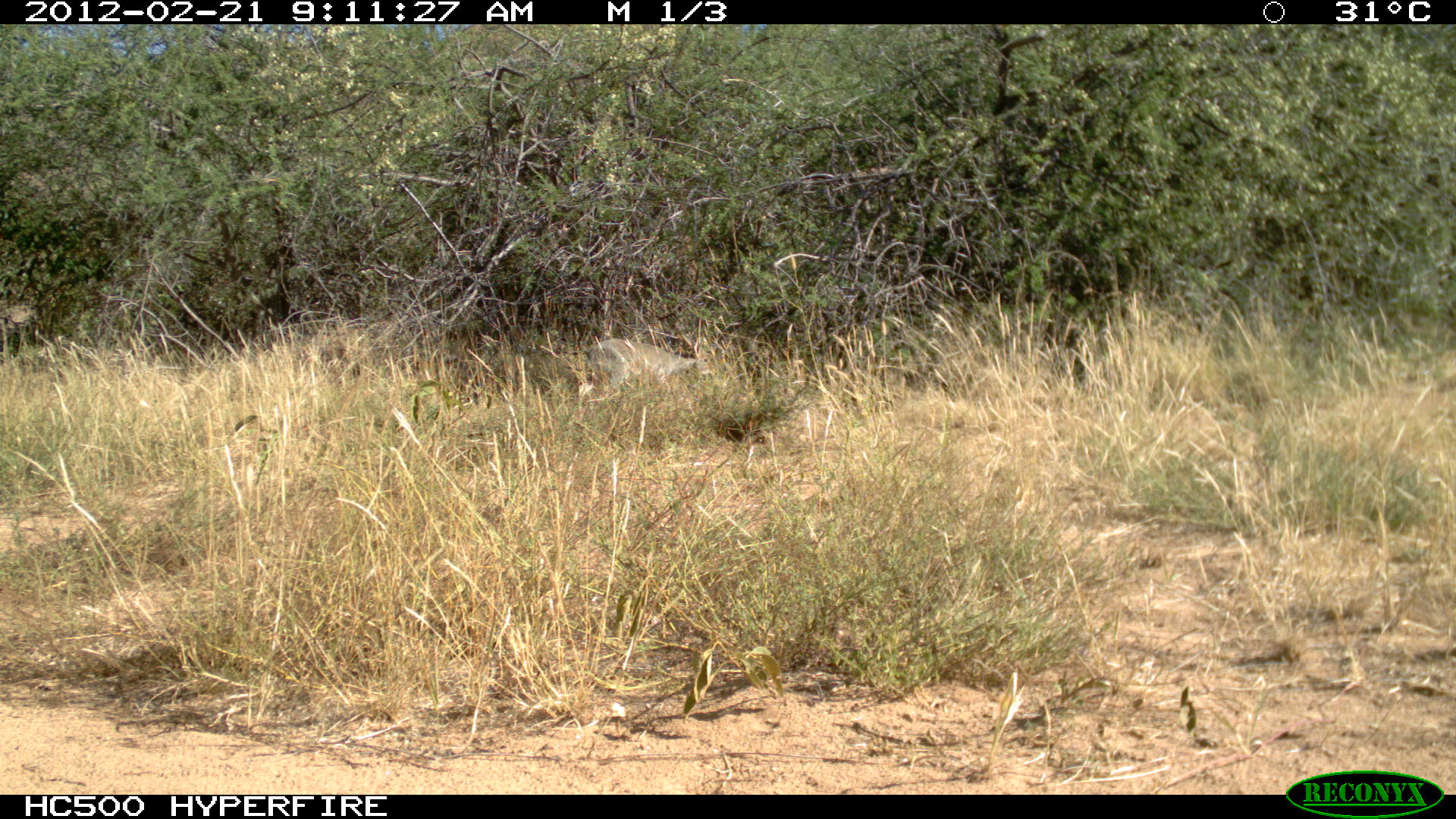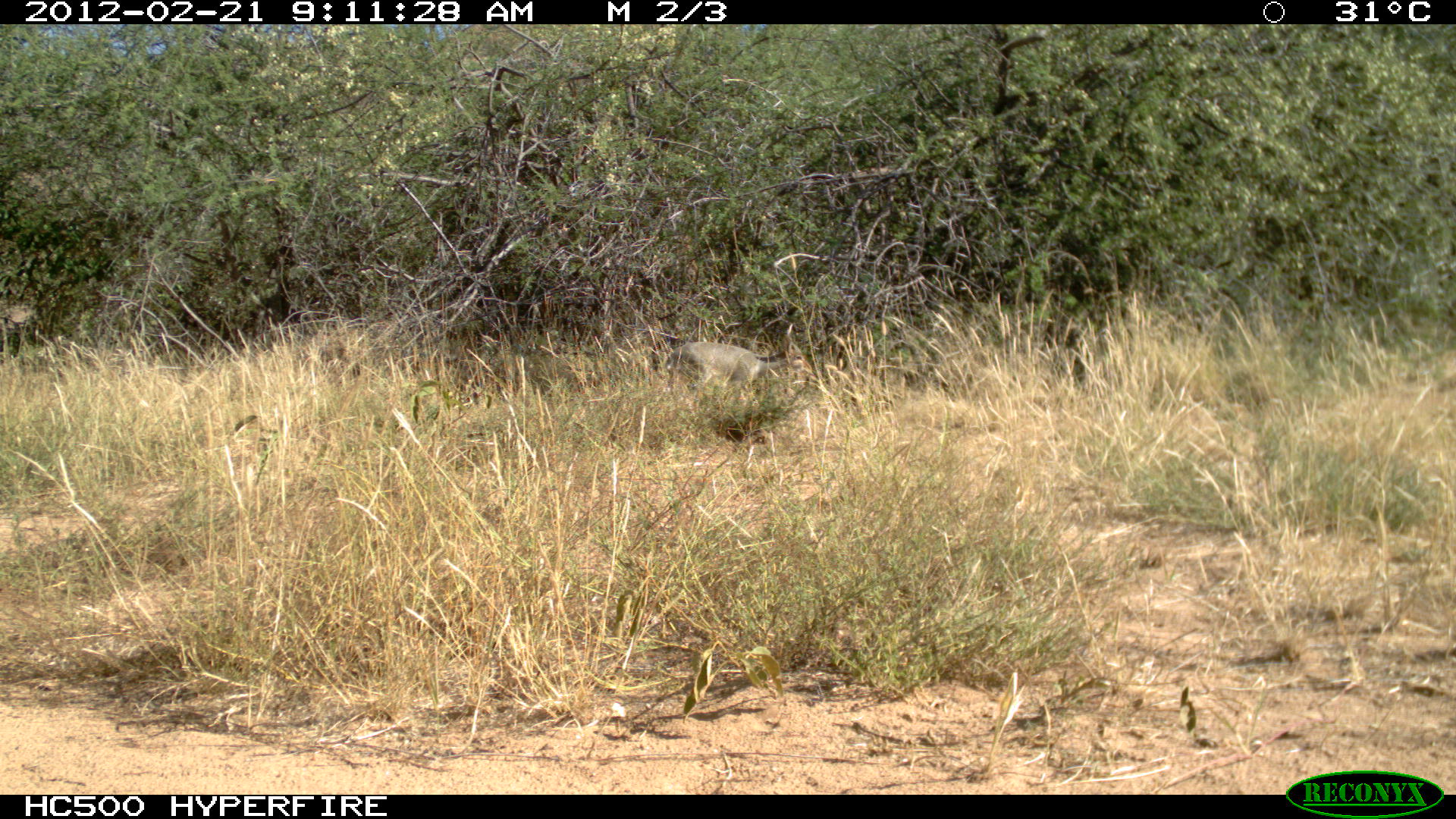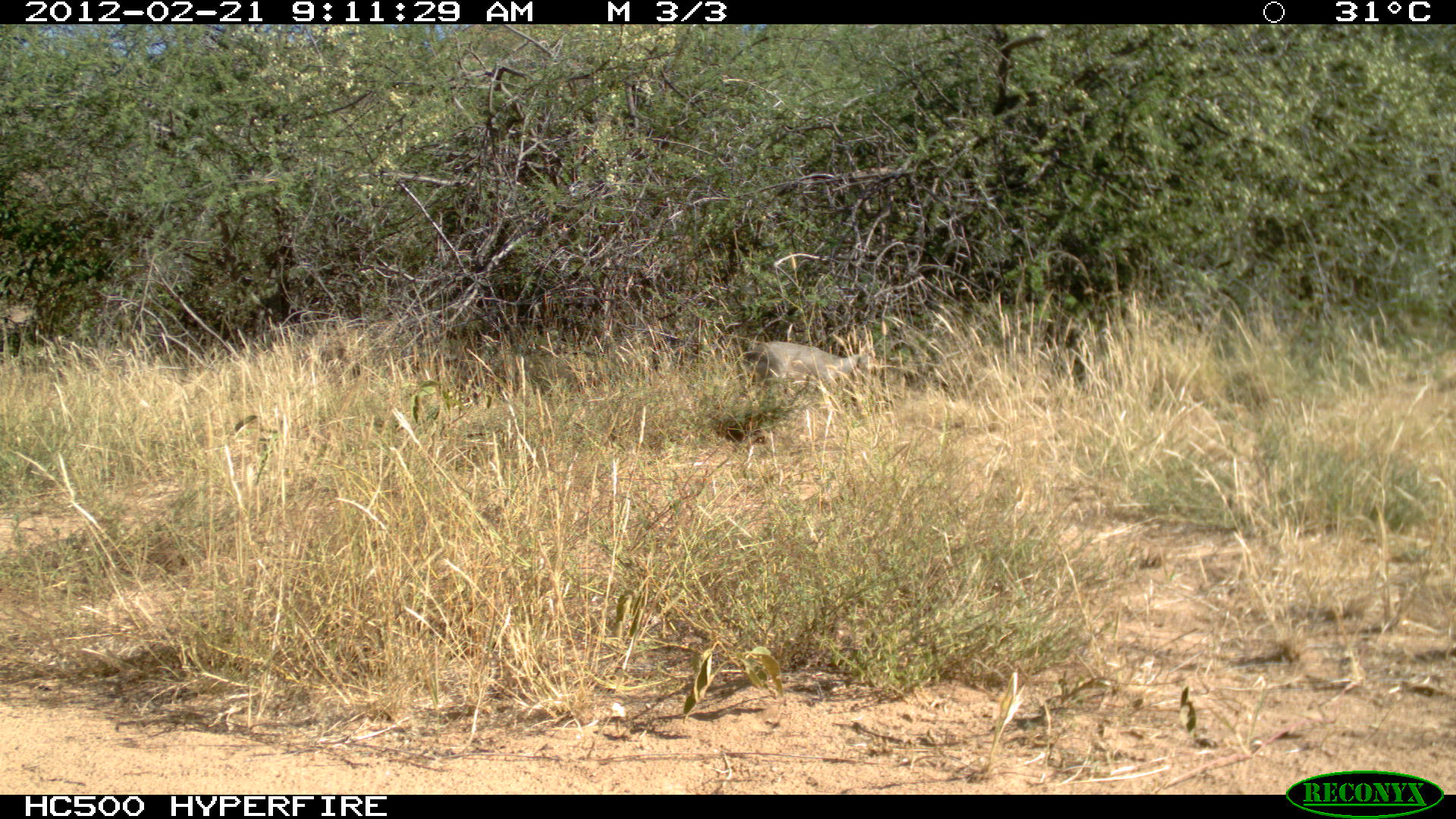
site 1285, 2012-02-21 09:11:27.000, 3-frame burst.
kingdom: Animalia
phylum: Chordata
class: Mammalia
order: Artiodactyla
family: Bovidae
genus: Madoqua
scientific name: Madoqua guentheri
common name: günther's dik-dik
Madoqua guentheri (günther's dik-dik), count 1.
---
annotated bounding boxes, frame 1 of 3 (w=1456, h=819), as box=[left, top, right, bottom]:
madoqua guentheri: box=[581, 338, 696, 393]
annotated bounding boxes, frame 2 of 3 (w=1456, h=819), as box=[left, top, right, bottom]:
madoqua guentheri: box=[664, 324, 812, 406]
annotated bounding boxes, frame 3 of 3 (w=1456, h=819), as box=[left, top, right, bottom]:
madoqua guentheri: box=[754, 341, 882, 388]